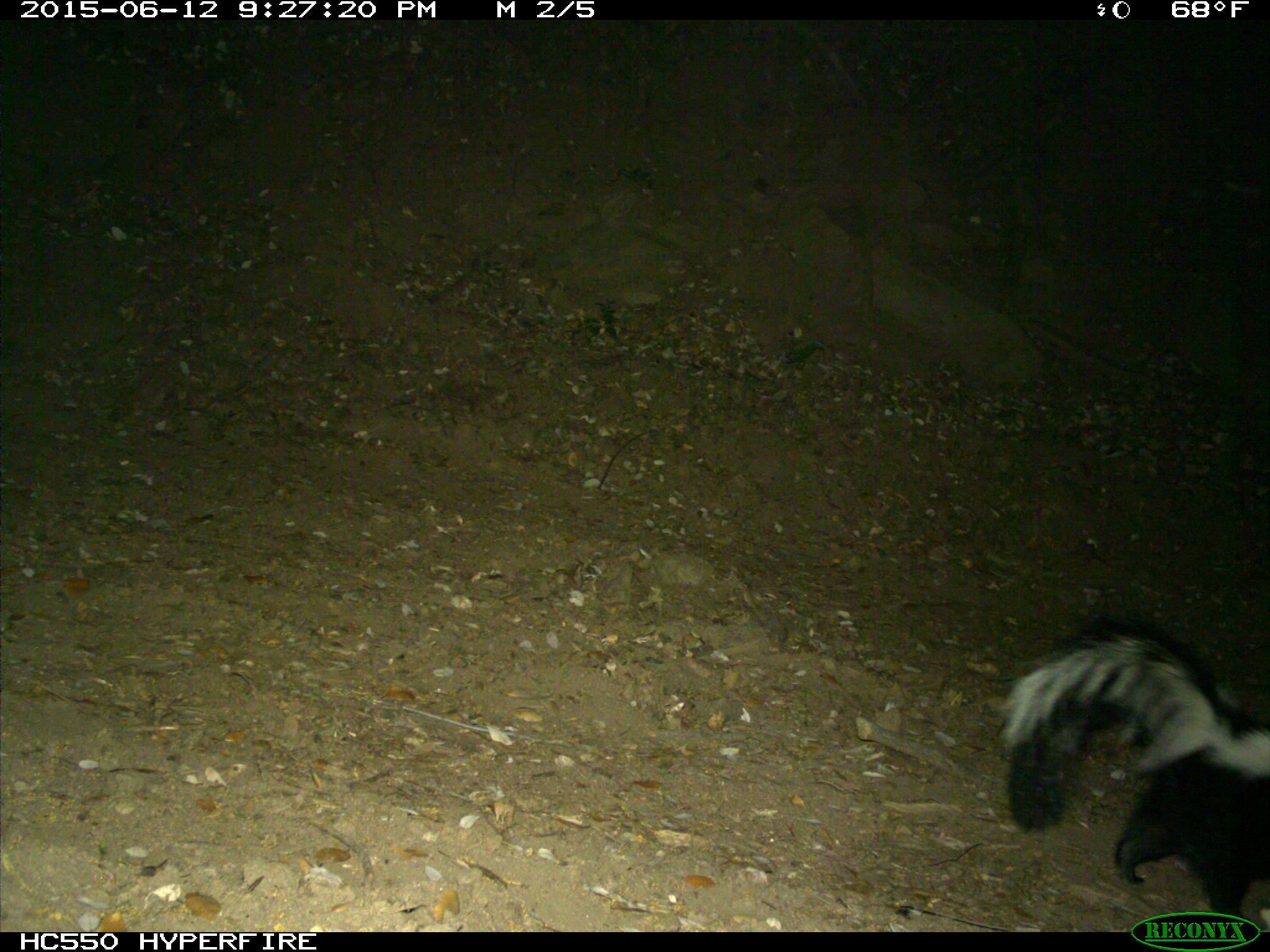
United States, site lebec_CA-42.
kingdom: Animalia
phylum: Chordata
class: Mammalia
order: Carnivora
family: Mephitidae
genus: Mephitis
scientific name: Mephitis mephitis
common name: striped skunk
Mephitis mephitis (striped skunk).